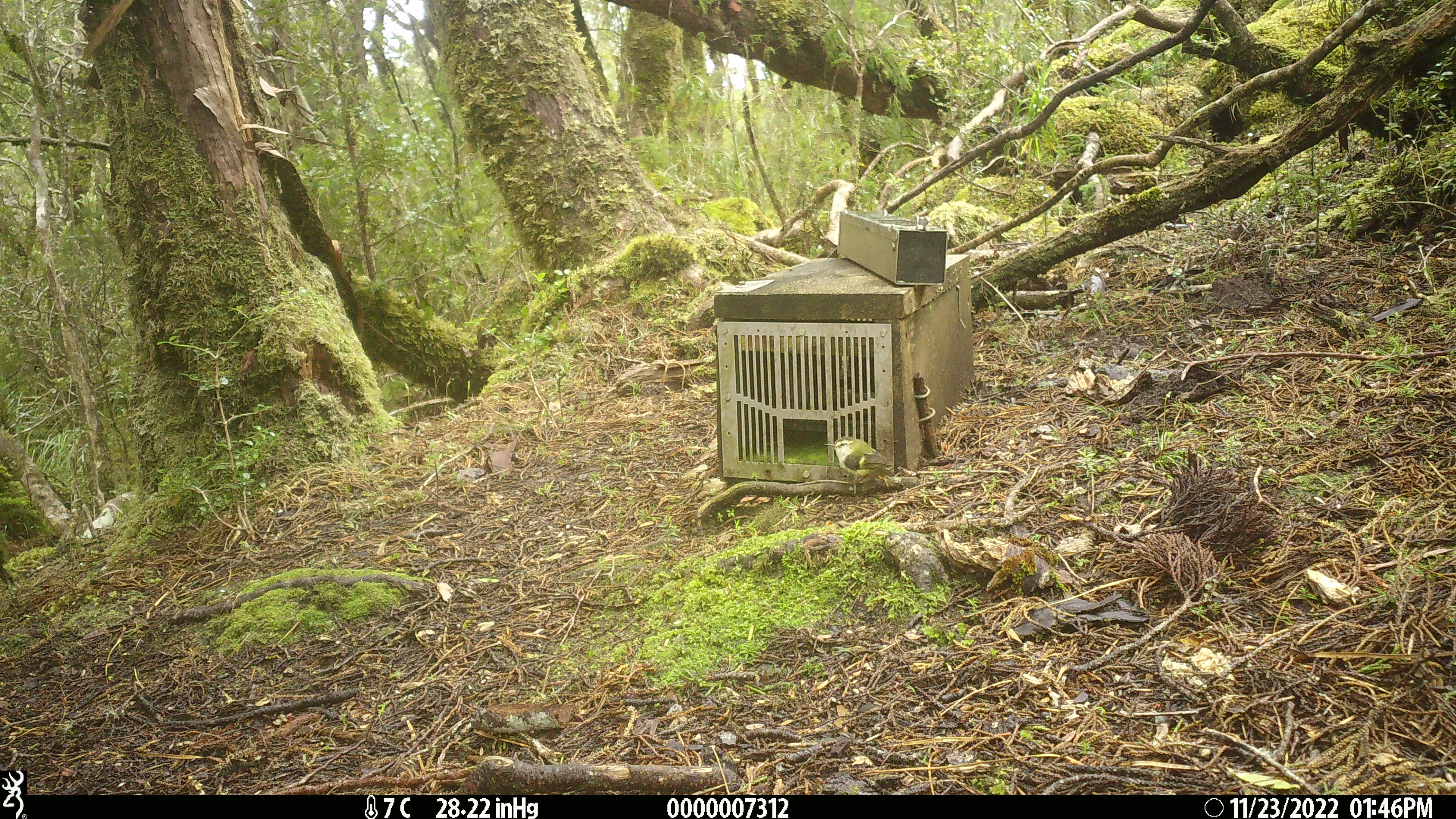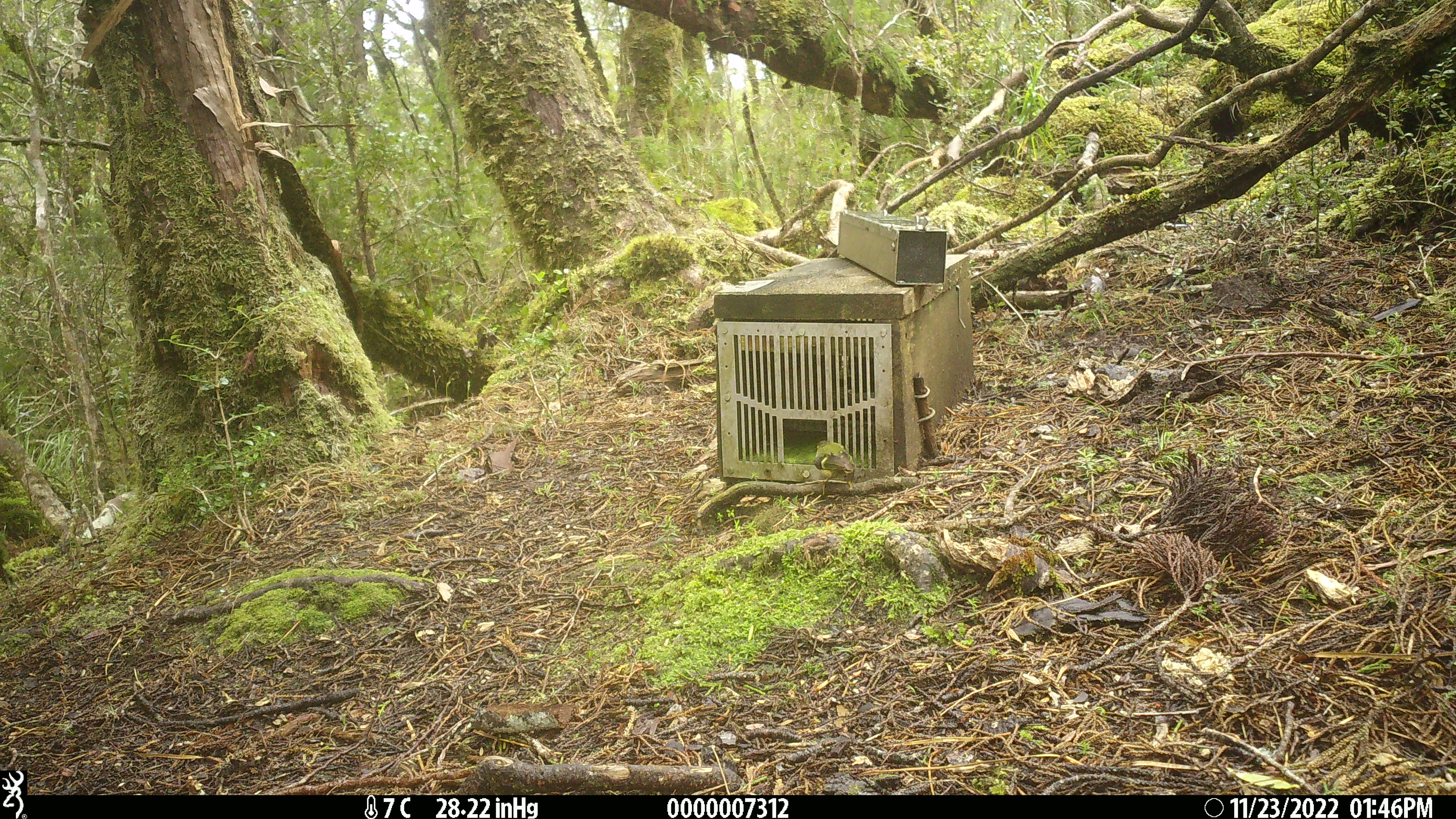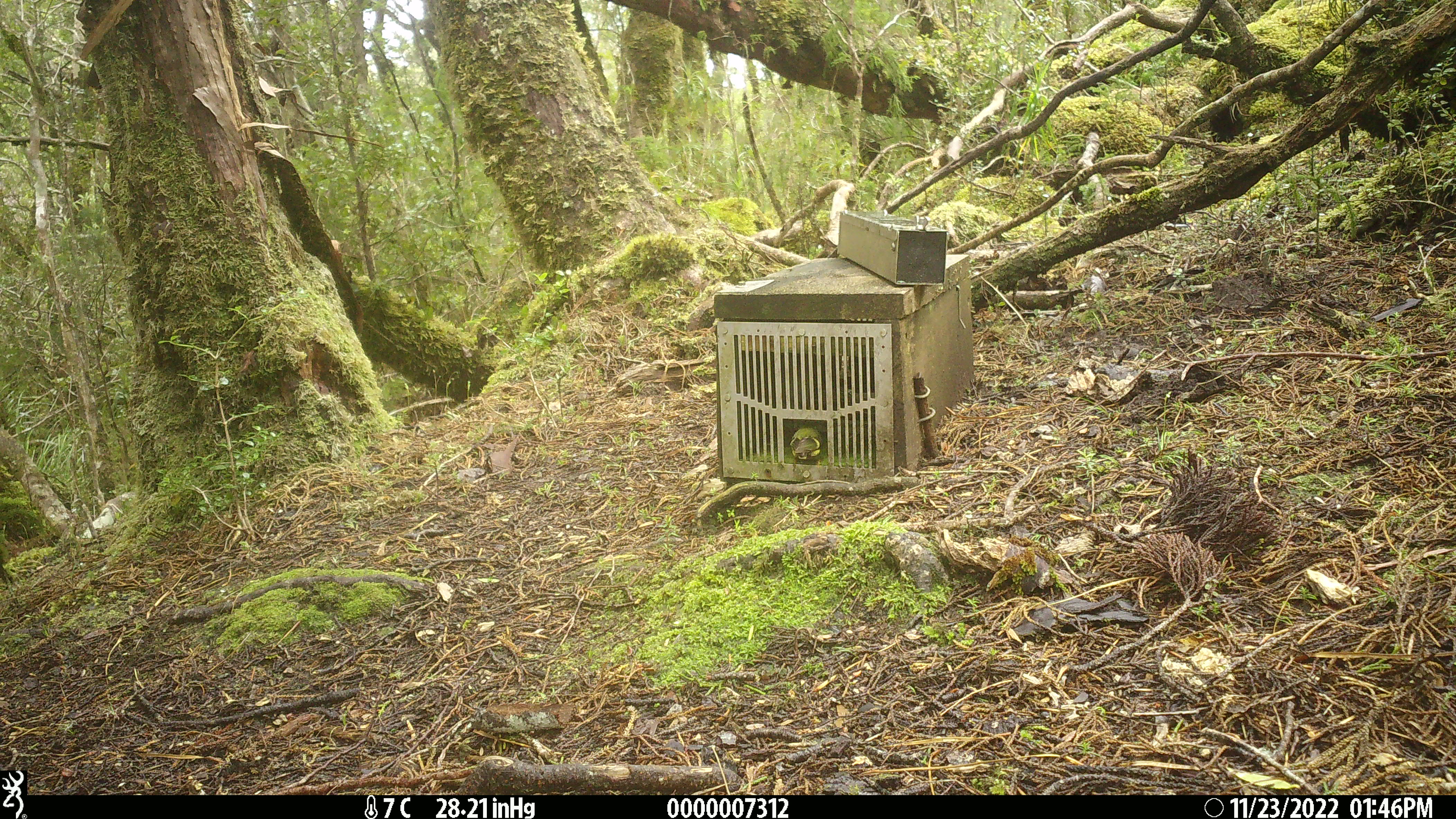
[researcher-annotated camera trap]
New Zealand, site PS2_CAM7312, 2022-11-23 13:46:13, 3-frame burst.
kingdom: Animalia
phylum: Chordata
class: Aves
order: Passeriformes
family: Acanthisittidae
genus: Acanthisitta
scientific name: Acanthisitta chloris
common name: rifleman